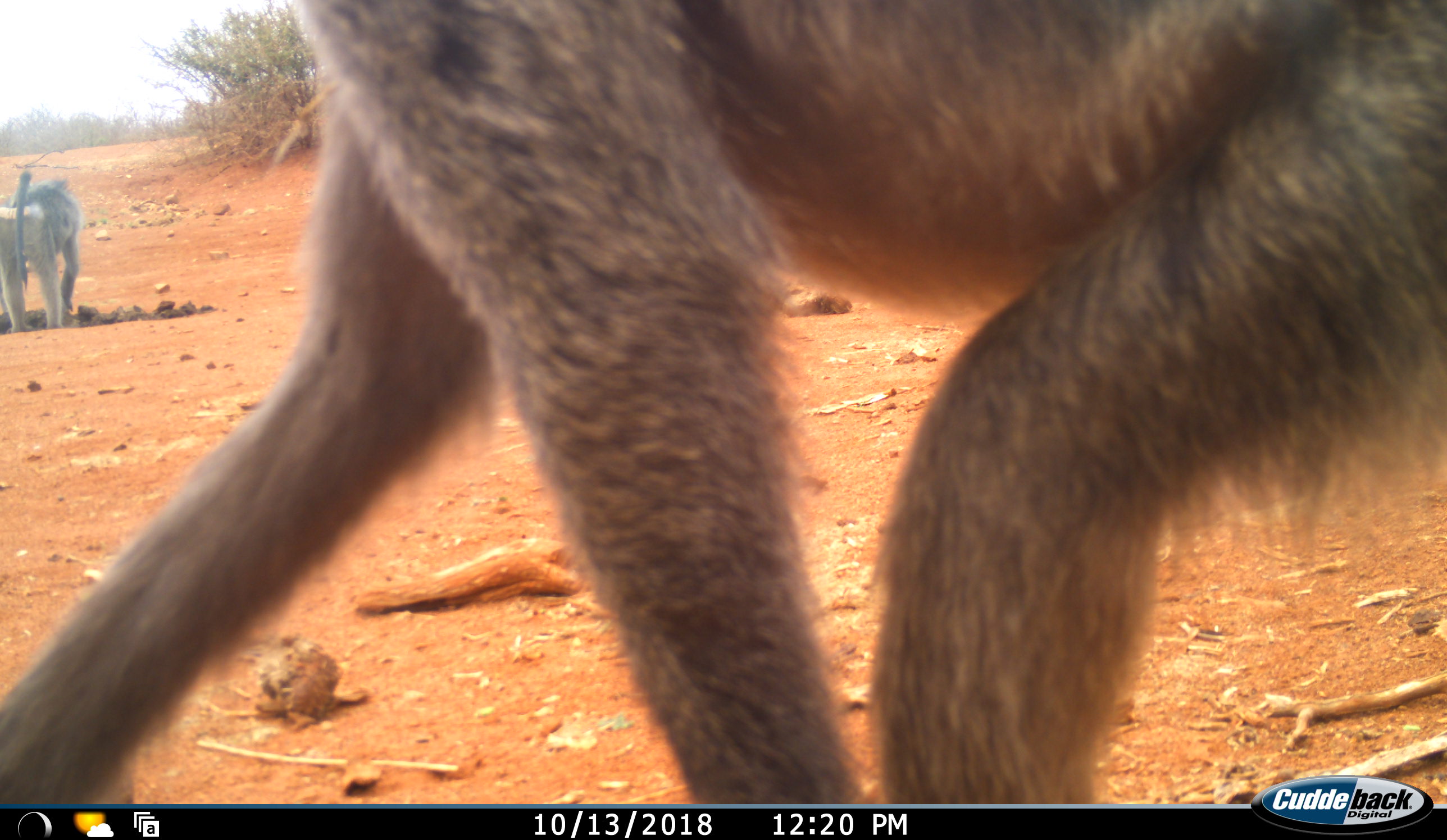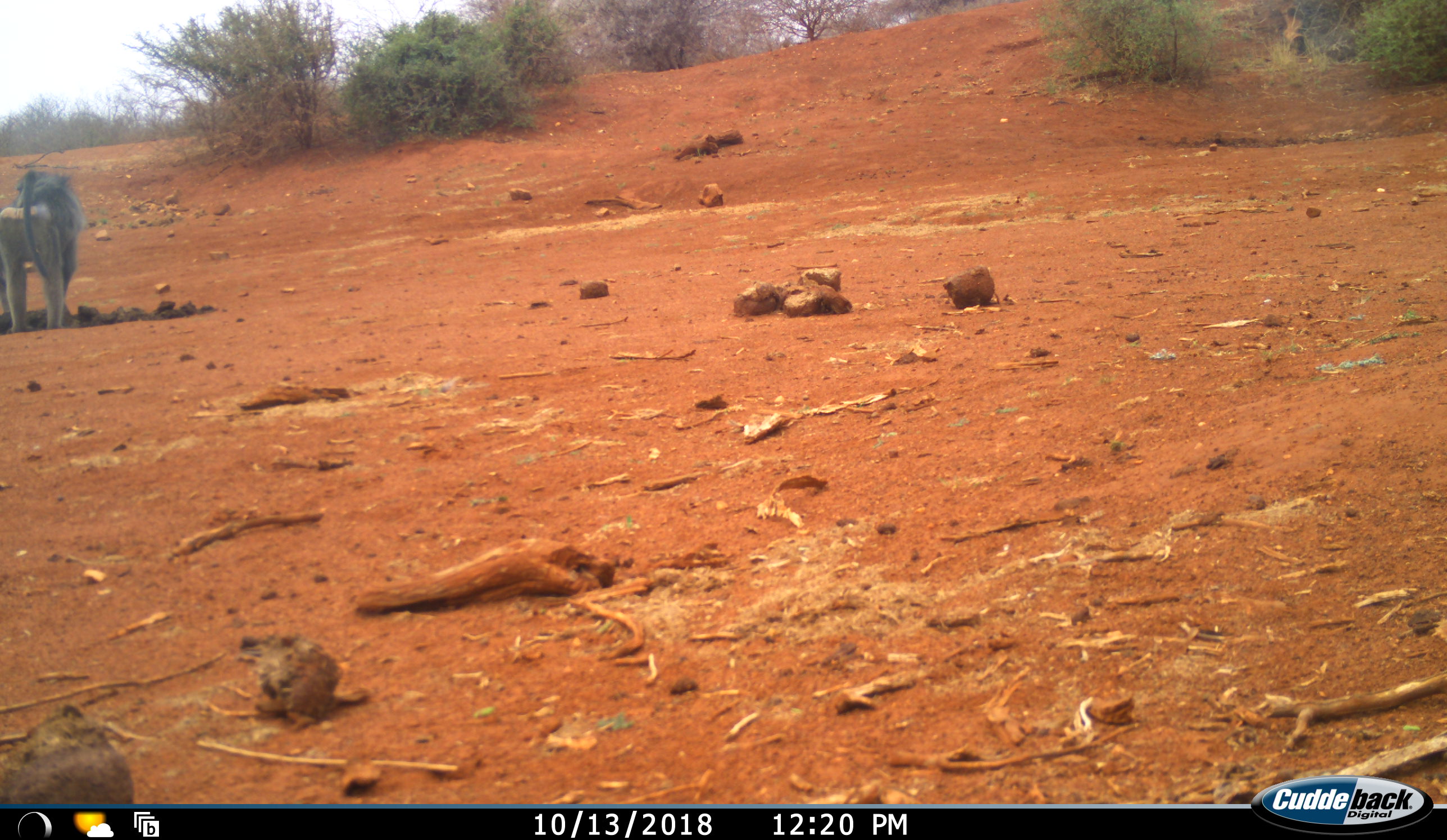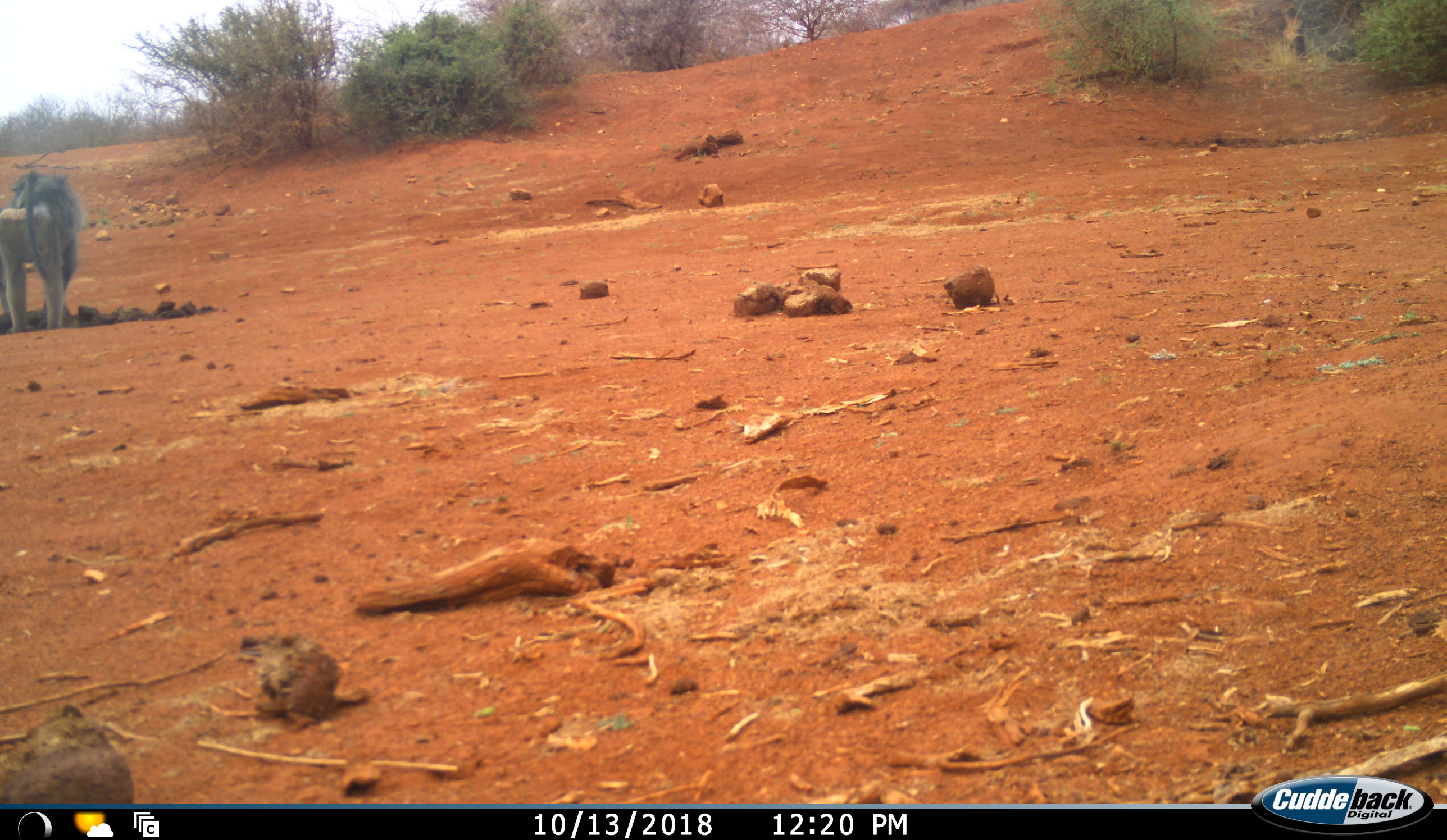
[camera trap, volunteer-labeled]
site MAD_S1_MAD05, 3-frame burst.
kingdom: Animalia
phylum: Chordata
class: Mammalia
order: Primates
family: Cercopithecidae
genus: Papio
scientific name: Papio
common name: baboon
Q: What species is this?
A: Baboon (Papio).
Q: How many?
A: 2.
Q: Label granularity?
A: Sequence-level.